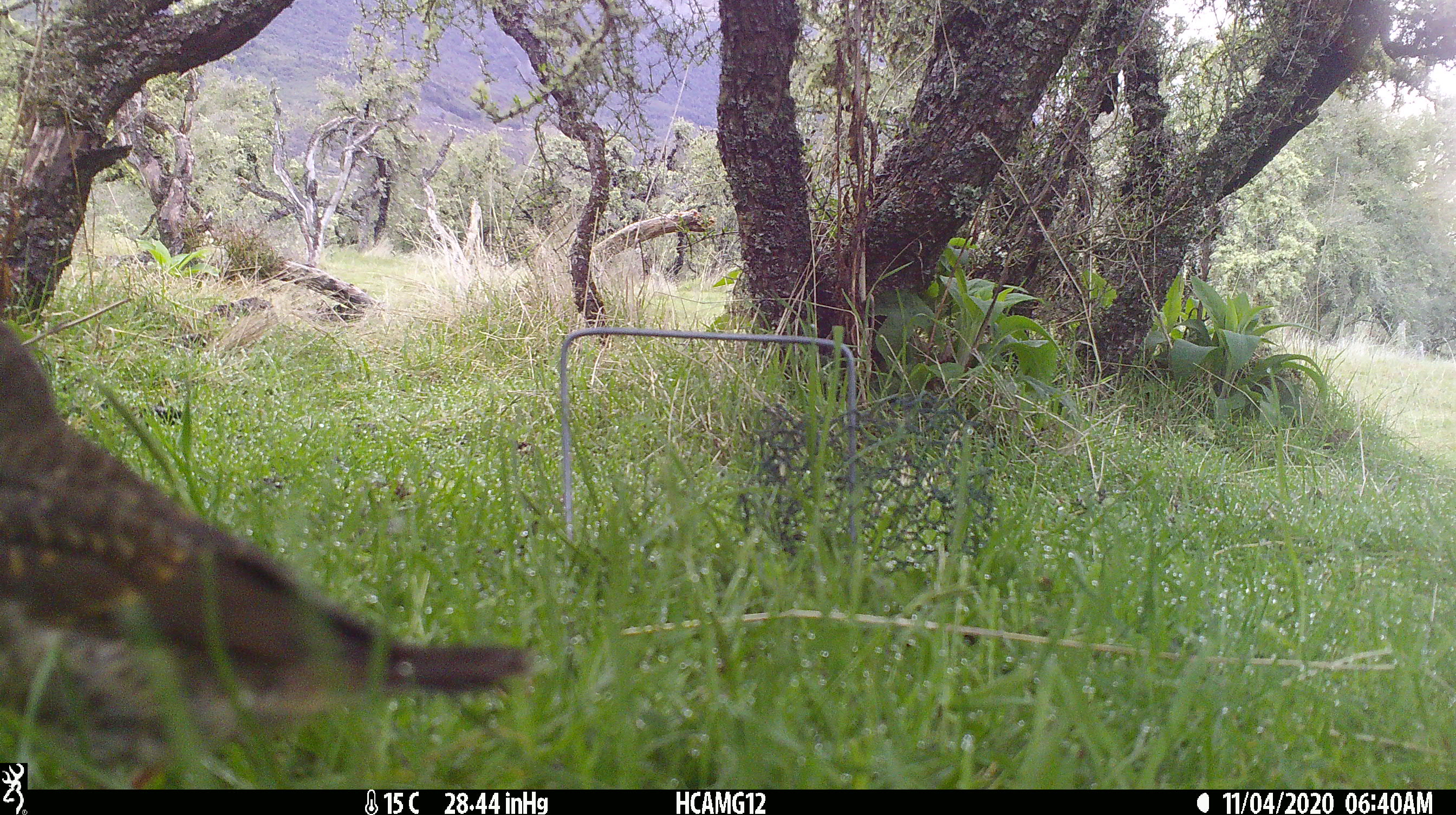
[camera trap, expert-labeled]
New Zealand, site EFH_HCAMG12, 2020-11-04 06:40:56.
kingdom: Animalia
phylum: Chordata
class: Aves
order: Passeriformes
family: Turdidae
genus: Turdus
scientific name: Turdus philomelos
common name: song thrush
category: thrush